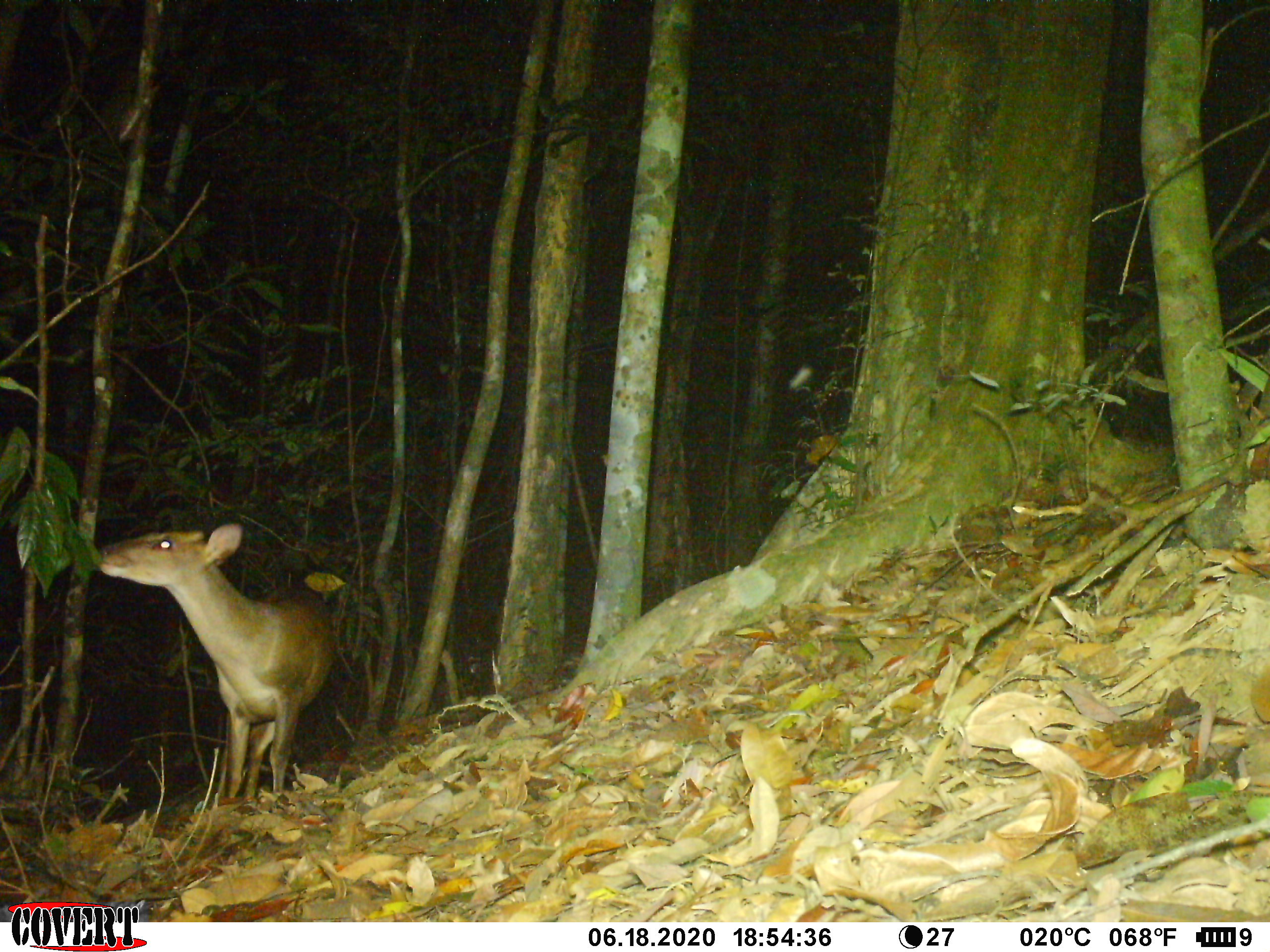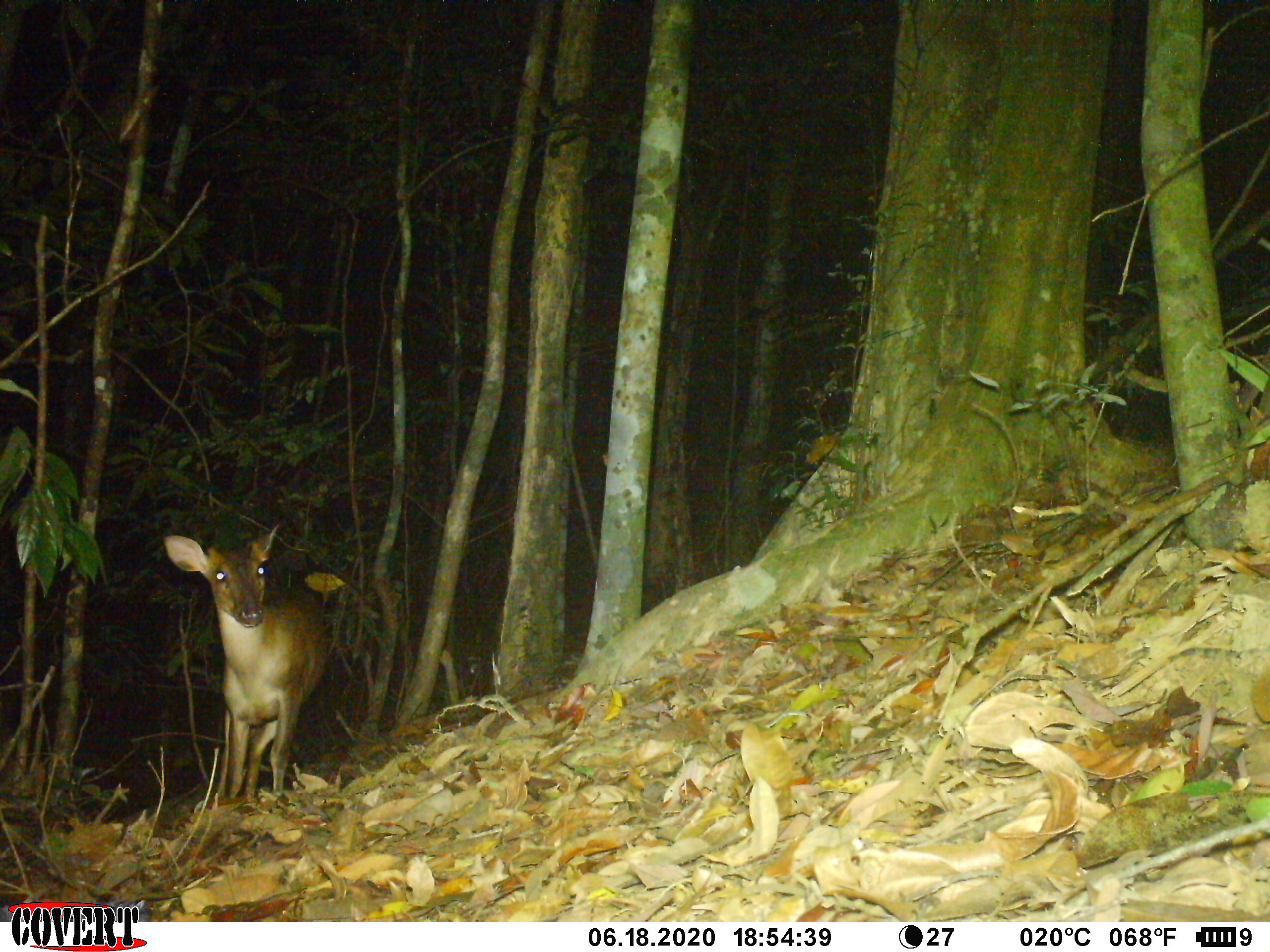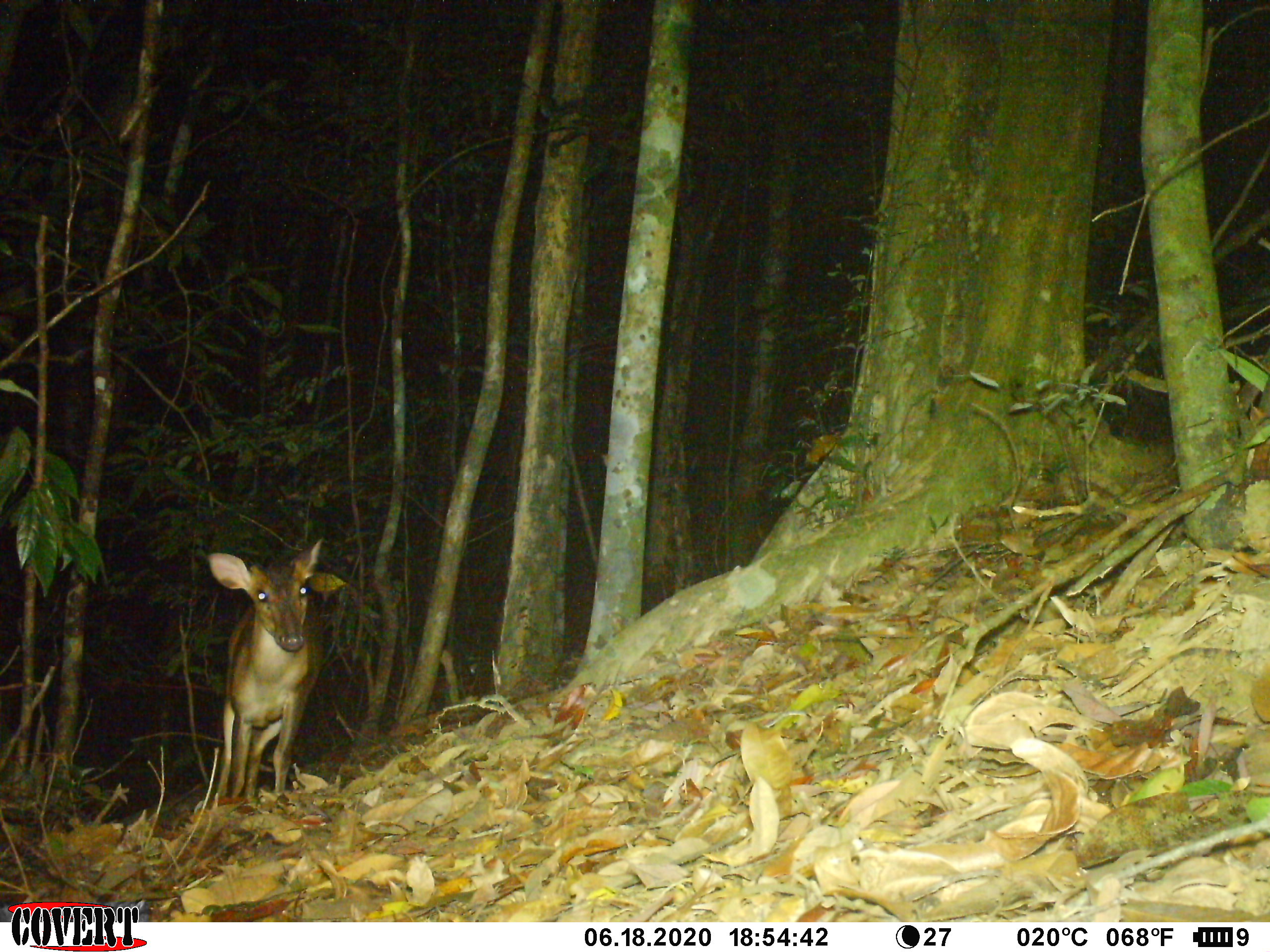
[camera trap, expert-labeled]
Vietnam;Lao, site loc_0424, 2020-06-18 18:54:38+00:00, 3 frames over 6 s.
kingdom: Animalia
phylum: Chordata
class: Mammalia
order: Artiodactyla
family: Cervidae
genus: Muntiacus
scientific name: Muntiacus vuquangensis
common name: large-antlered muntjac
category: large antlered muntjac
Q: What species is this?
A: Large antlered muntjac (large-antlered muntjac) (Muntiacus vuquangensis).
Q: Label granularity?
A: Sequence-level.